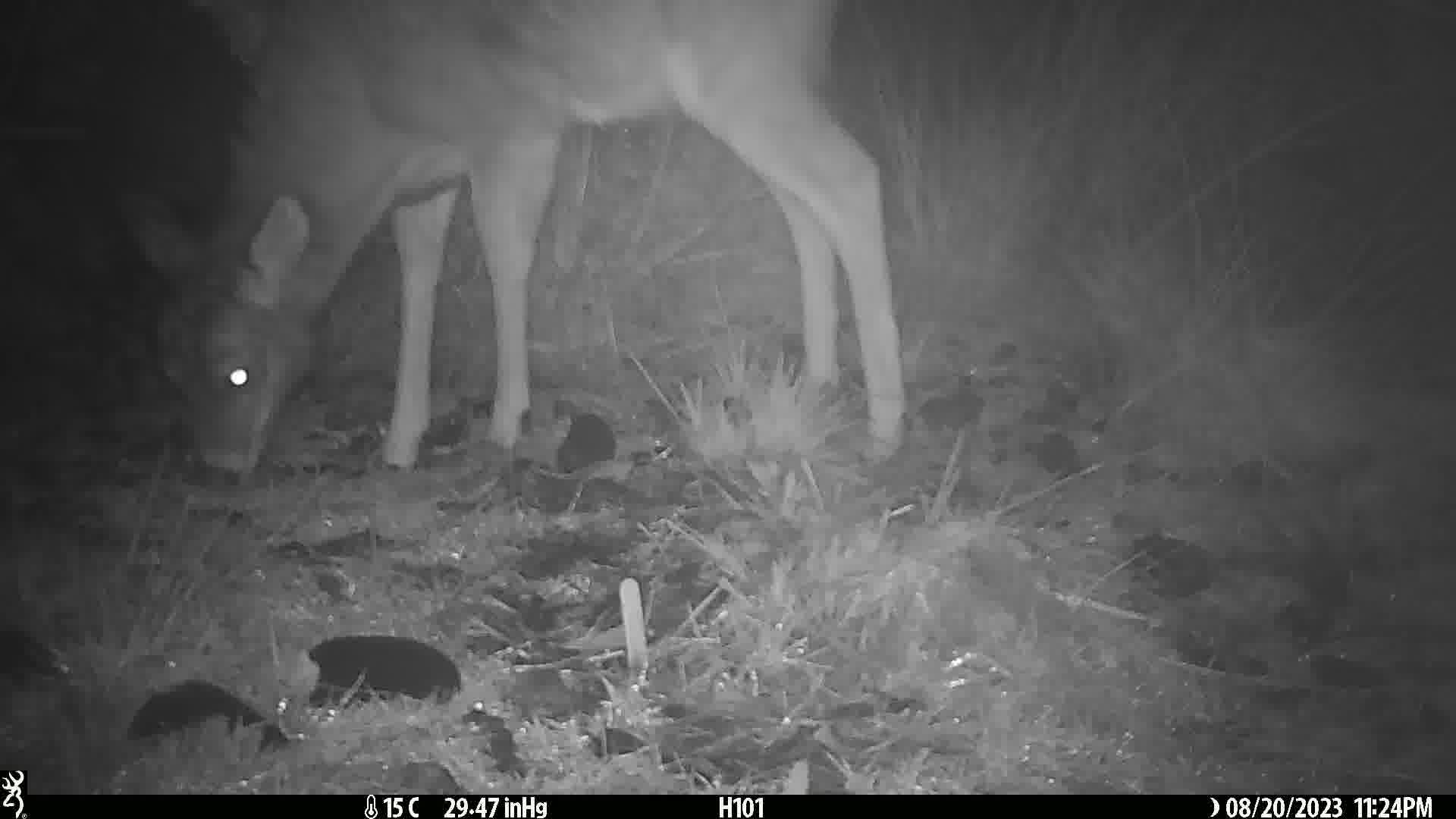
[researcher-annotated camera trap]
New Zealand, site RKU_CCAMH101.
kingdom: Animalia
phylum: Chordata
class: Mammalia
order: Artiodactyla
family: Cervidae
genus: Odocoileus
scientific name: Odocoileus virginianus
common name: white-tailed deer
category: white tailed deer